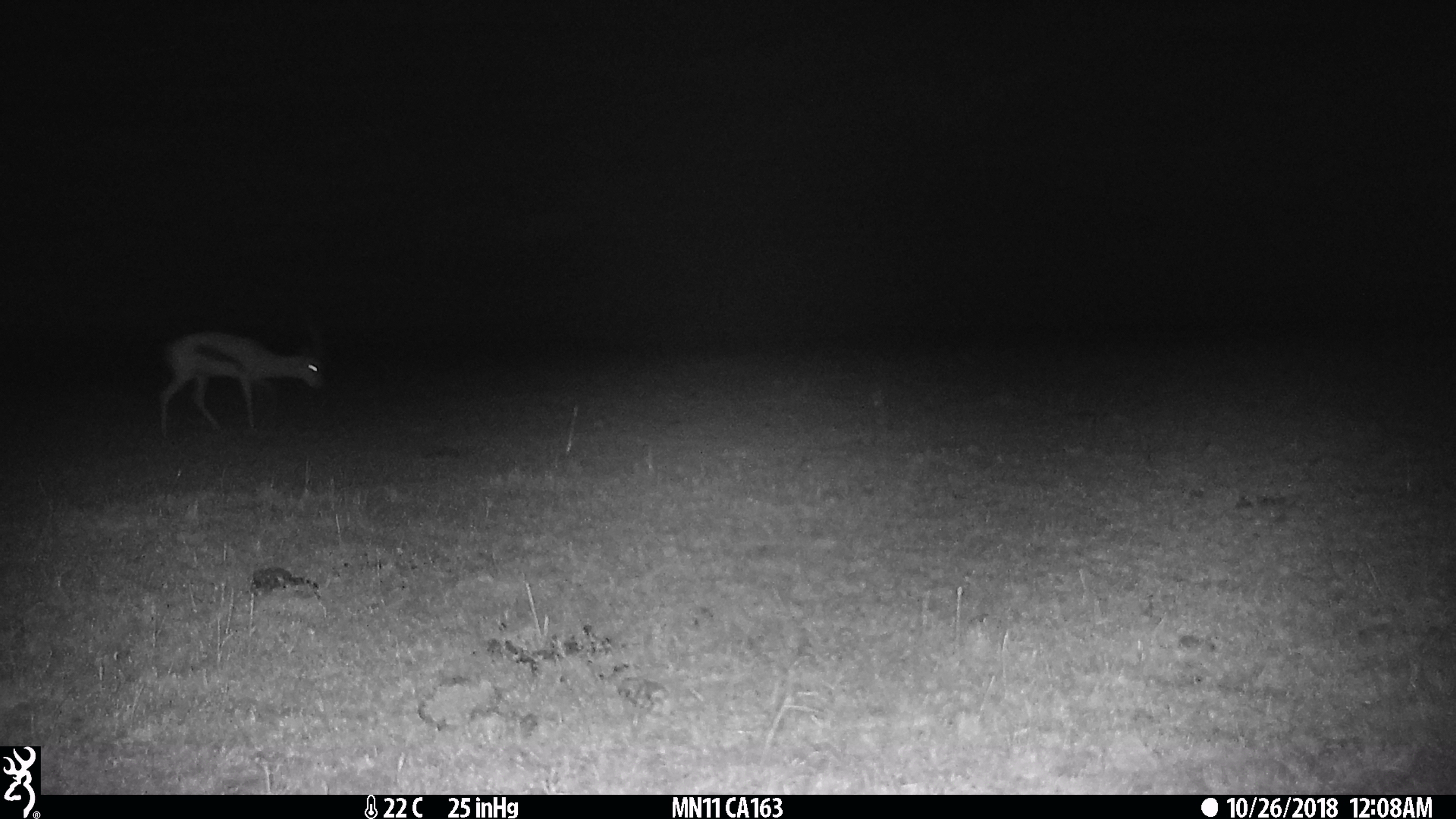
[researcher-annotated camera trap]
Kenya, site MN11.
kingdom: Animalia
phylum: Chordata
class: Mammalia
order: Artiodactyla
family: Bovidae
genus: Eudorcas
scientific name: Eudorcas thomsonii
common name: thomon's gazelle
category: gazelle thomsons